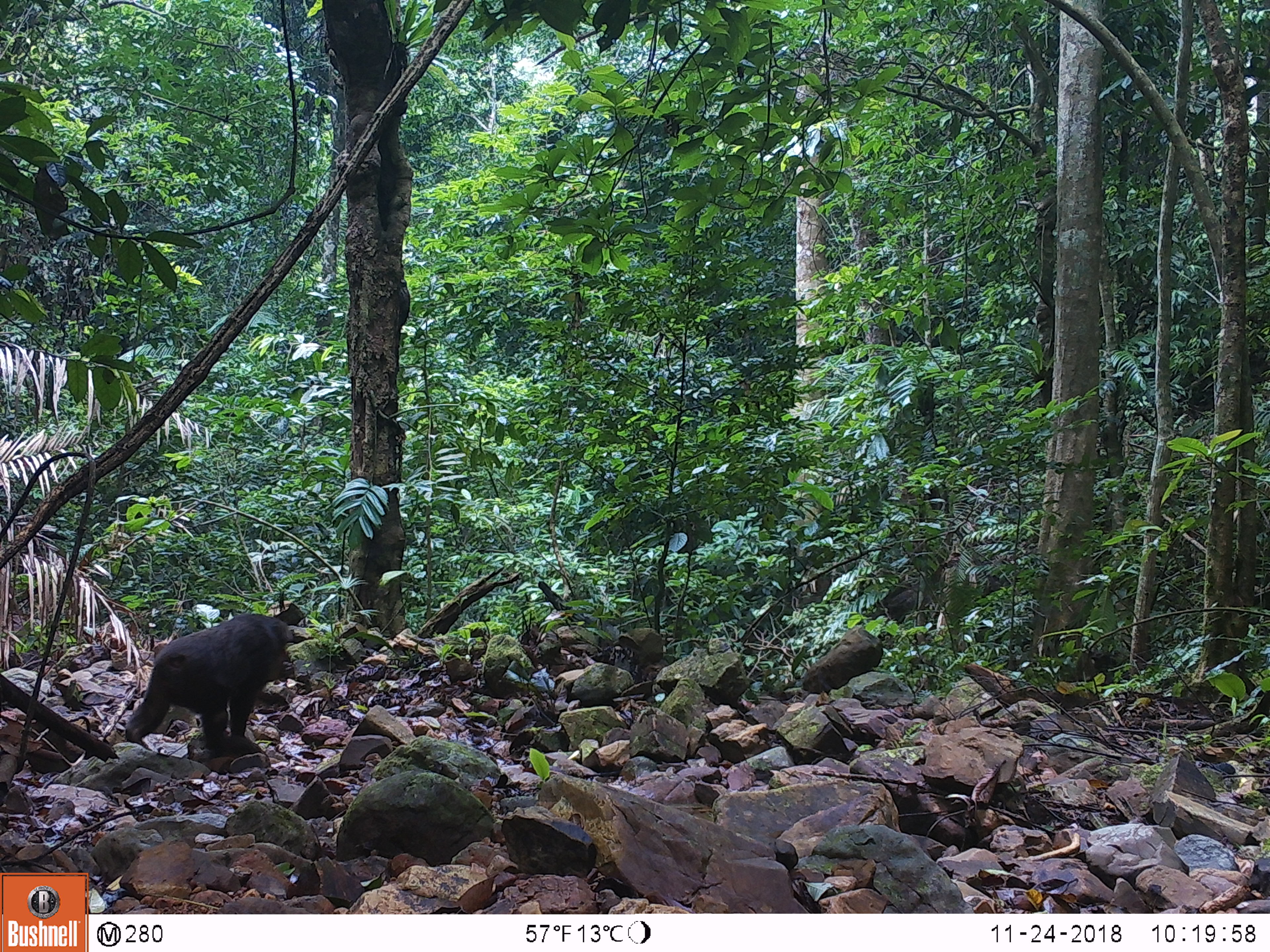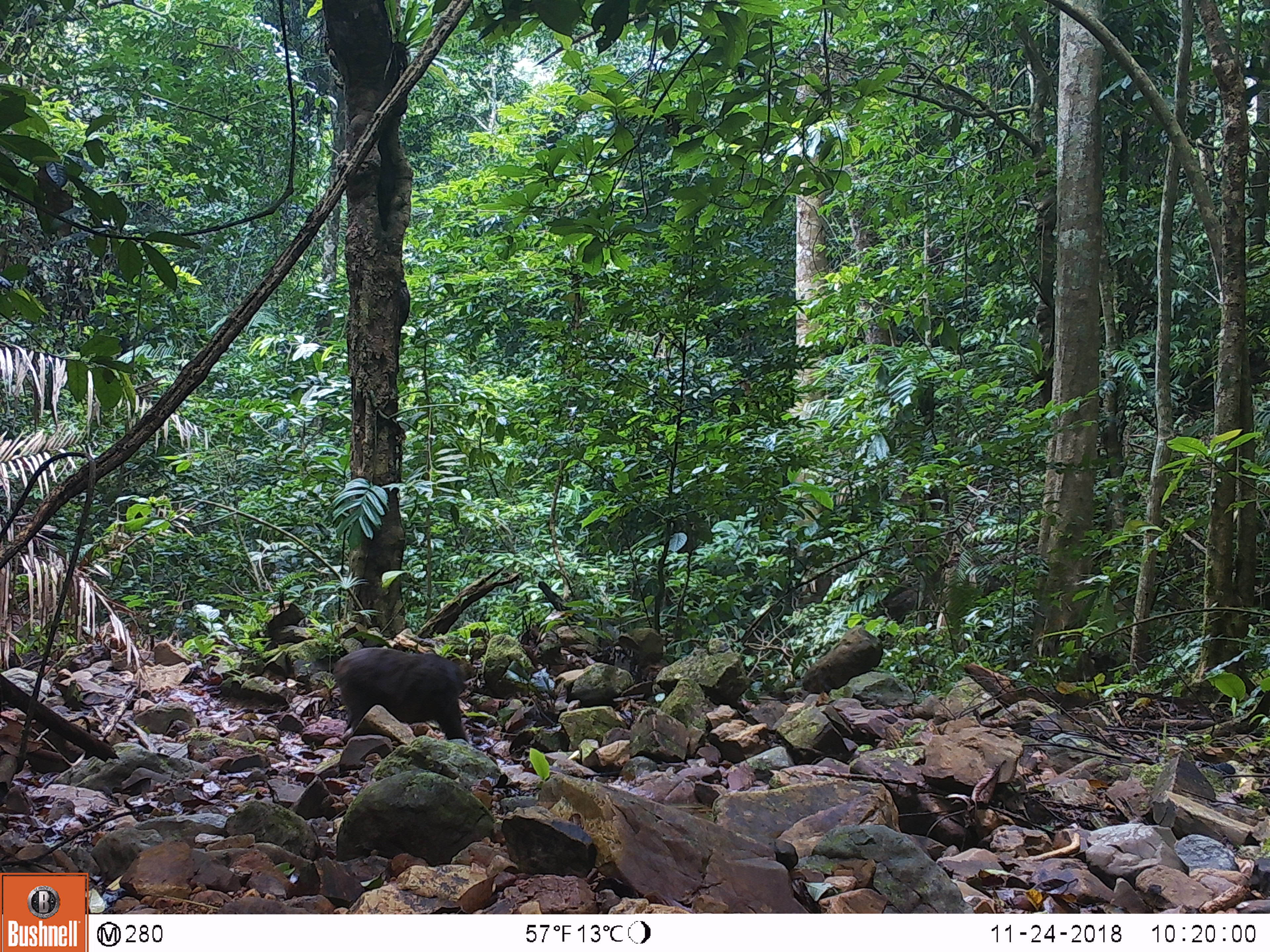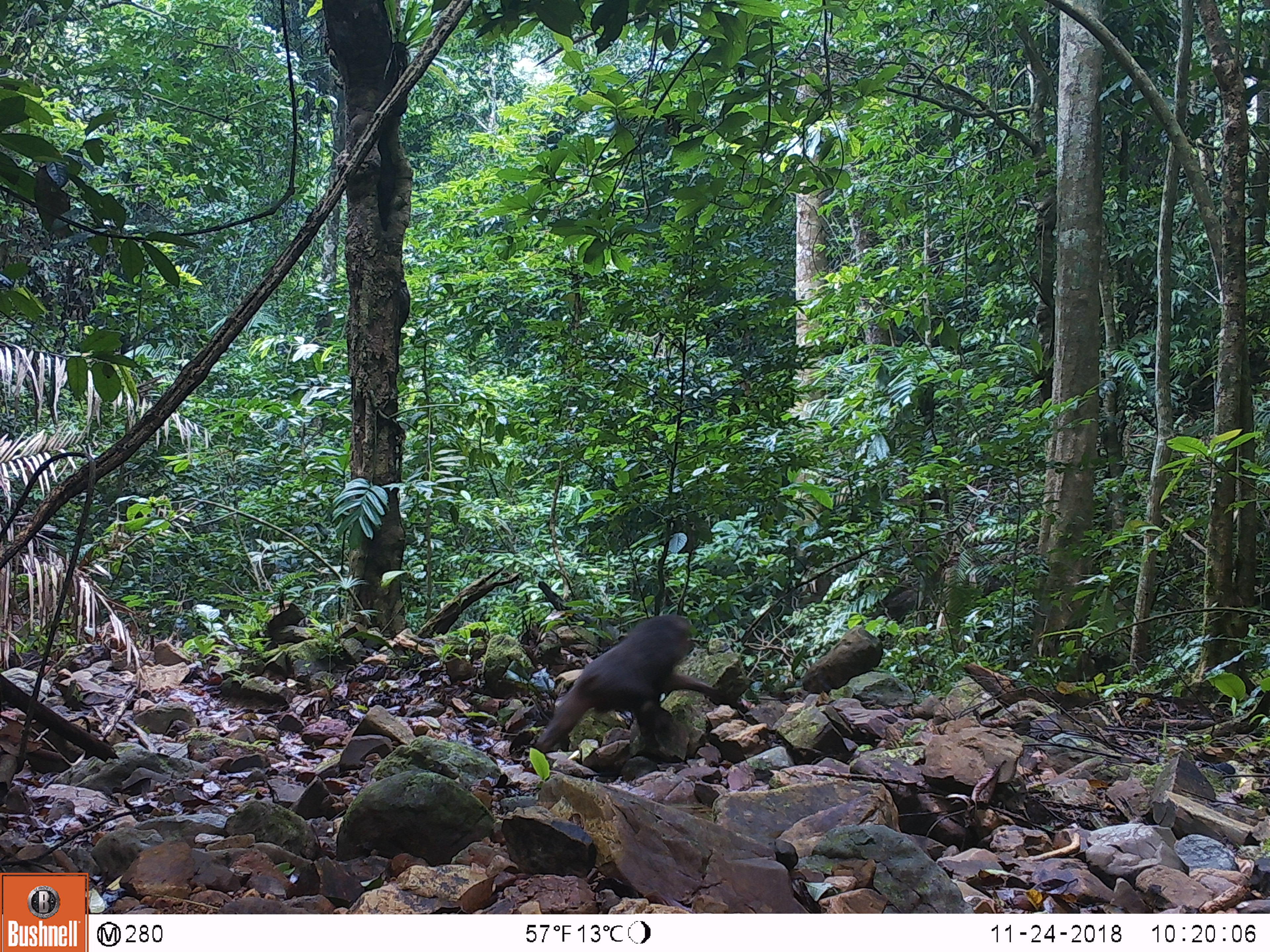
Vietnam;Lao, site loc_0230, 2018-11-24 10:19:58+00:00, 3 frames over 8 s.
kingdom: Animalia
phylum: Chordata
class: Mammalia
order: Primates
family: Cercopithecidae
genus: Macaca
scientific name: Macaca arctoides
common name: stump-tailed macaque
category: stump tailed macaque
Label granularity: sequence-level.